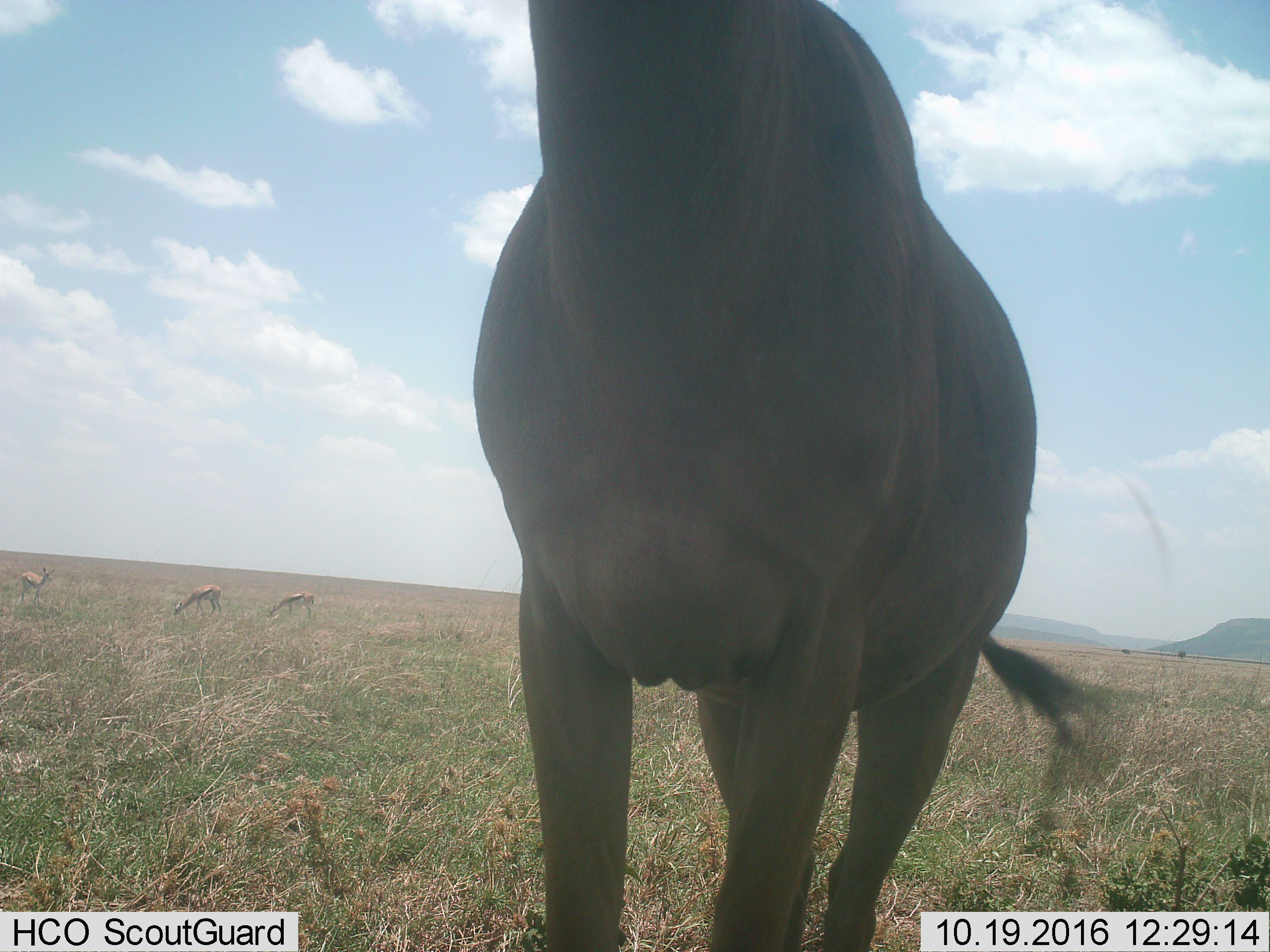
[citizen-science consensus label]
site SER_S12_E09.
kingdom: Animalia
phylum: Chordata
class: Mammalia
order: Artiodactyla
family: Bovidae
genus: Eudorcas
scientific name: Eudorcas thomsonii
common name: thomson's gazelle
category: gazellethomsons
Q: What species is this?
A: Gazellethomsons (thomson's gazelle) (Eudorcas thomsonii).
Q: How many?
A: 3.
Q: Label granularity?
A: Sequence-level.